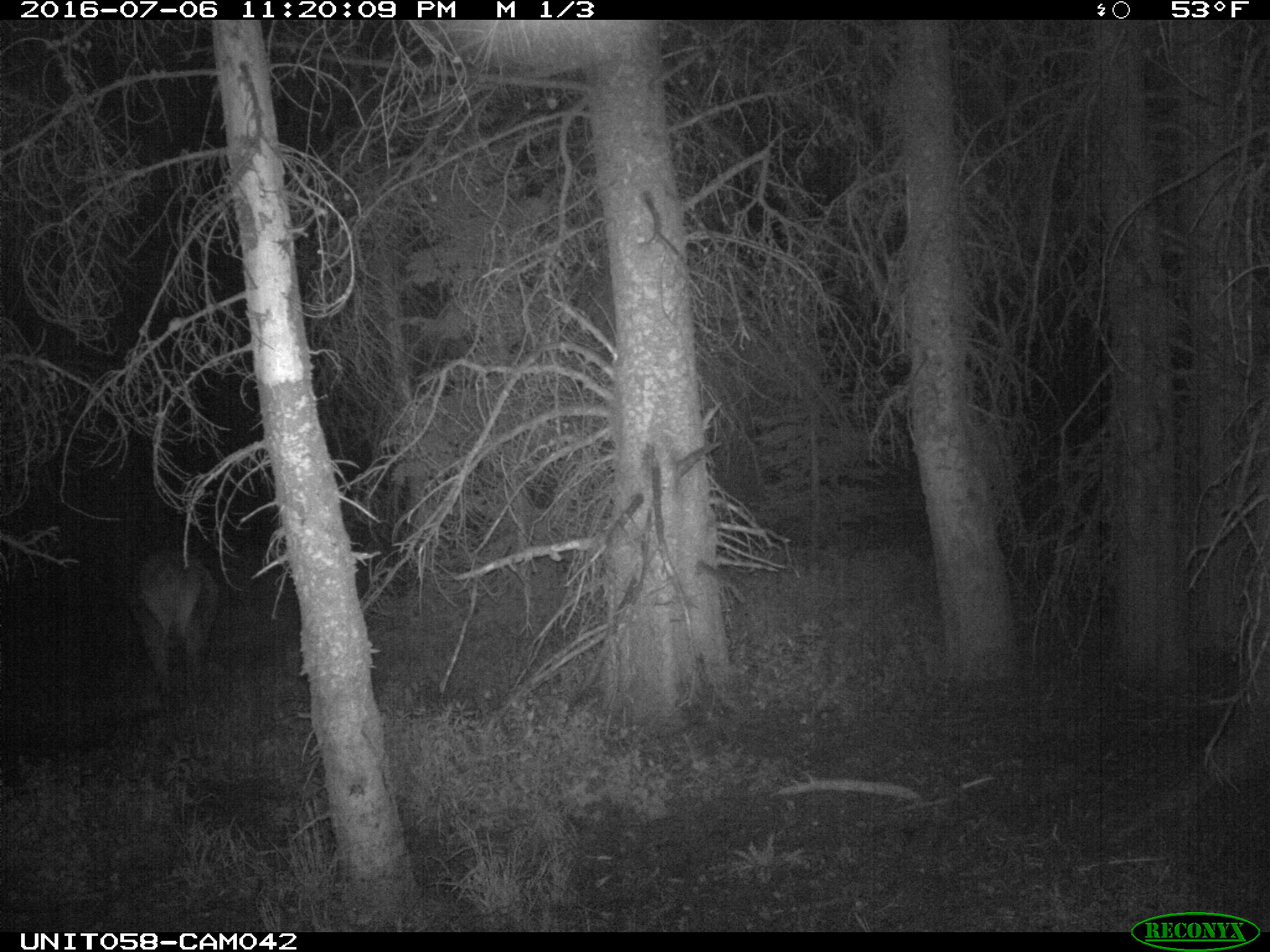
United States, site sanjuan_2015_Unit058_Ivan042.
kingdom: Animalia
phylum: Chordata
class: Mammalia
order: Artiodactyla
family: Cervidae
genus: Cervus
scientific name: Cervus elaphus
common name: red deer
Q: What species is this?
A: Cervus elaphus (red deer).